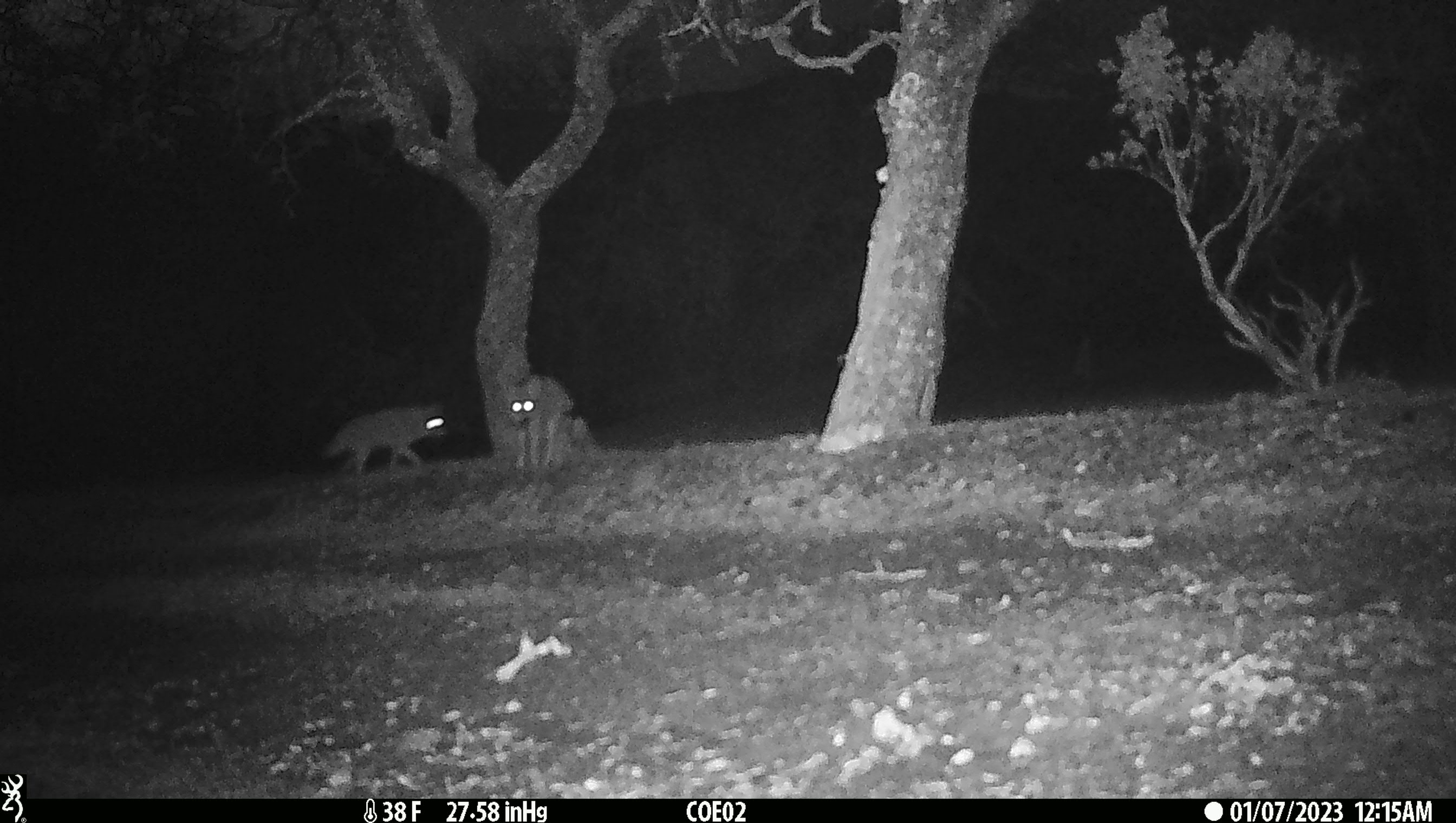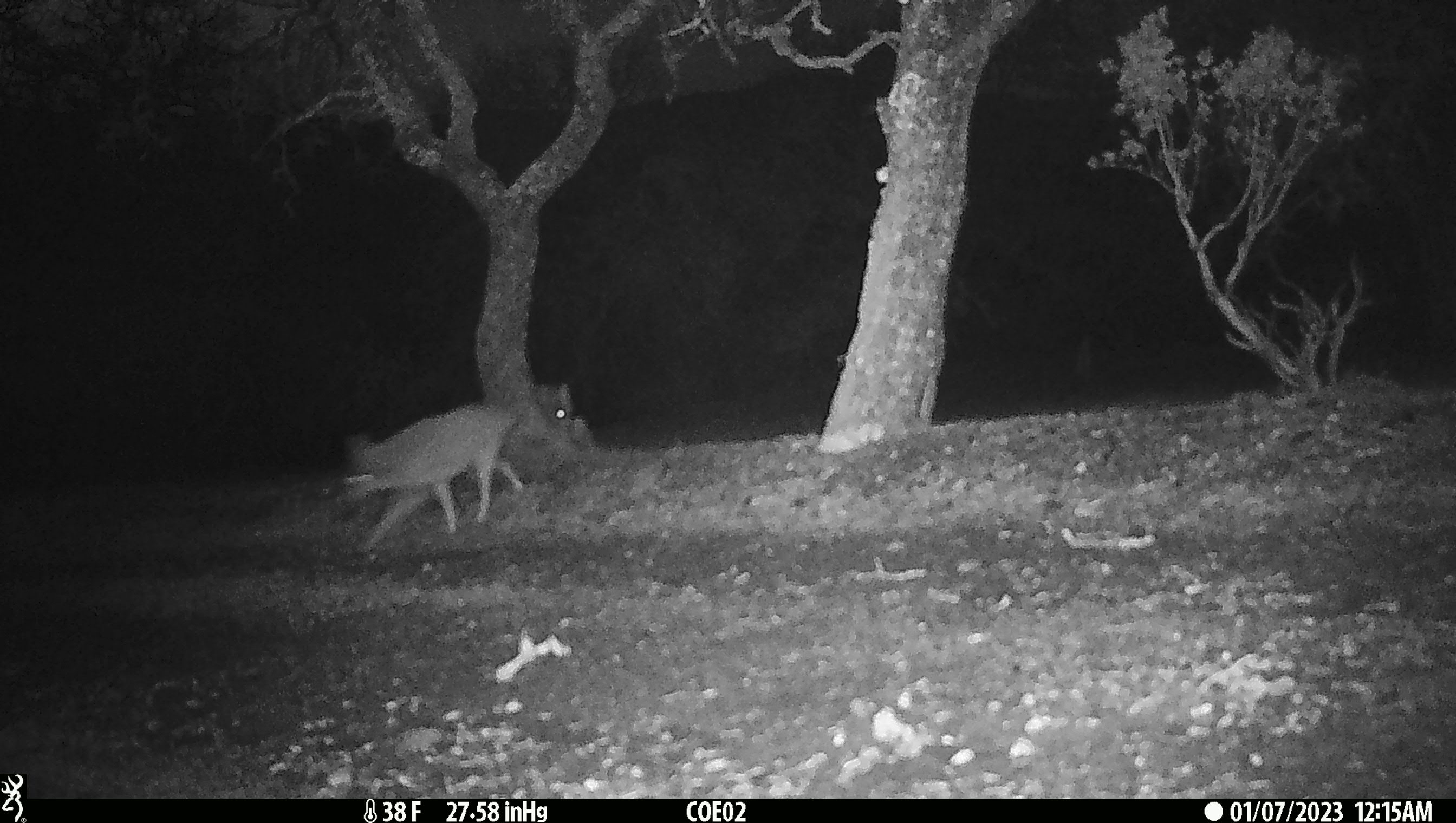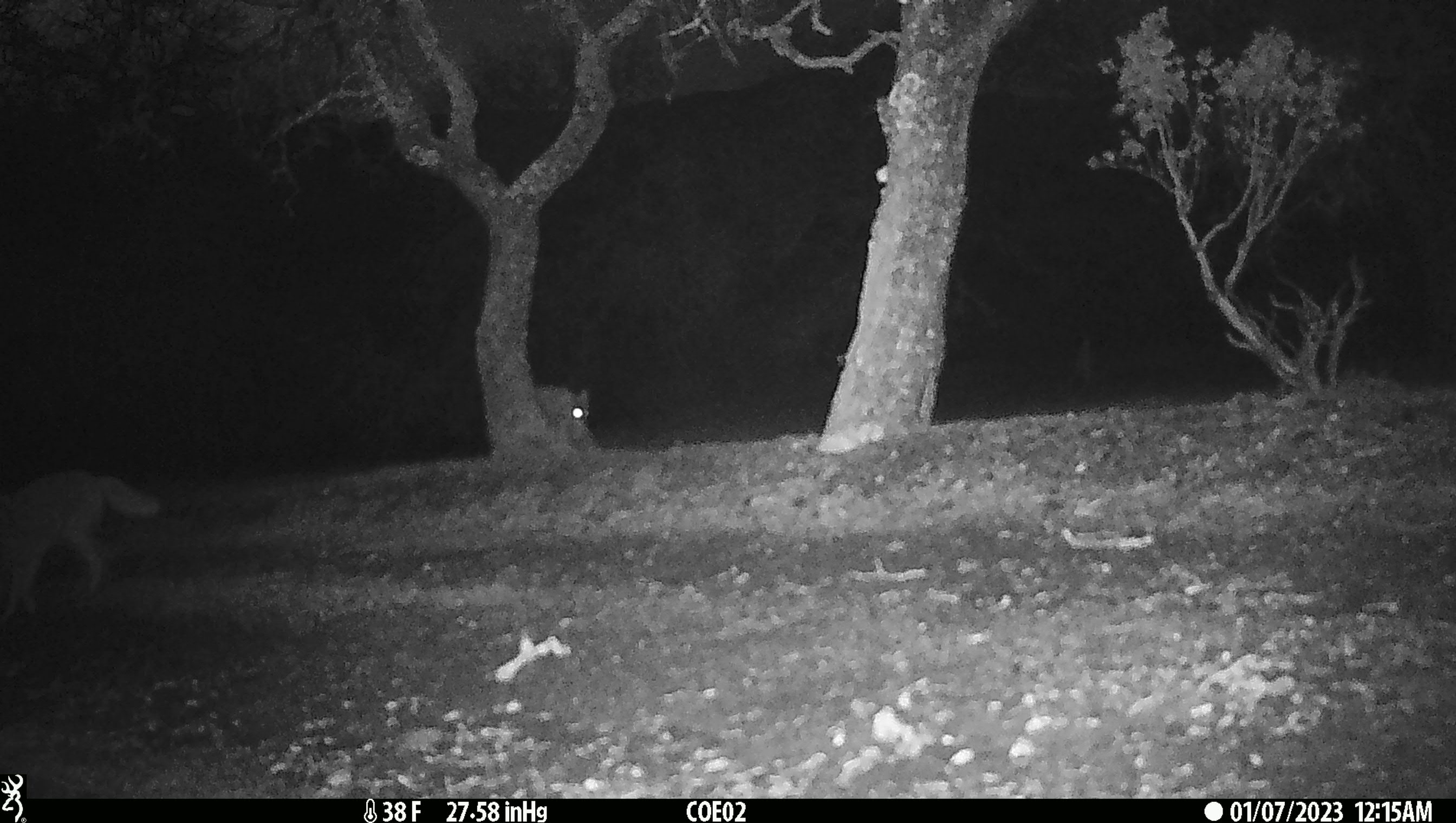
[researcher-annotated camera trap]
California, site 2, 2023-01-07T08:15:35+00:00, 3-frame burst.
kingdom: Animalia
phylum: Chordata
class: Mammalia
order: Carnivora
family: Canidae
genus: Canis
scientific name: Canis latrans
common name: coyote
Coyote (Canis latrans).